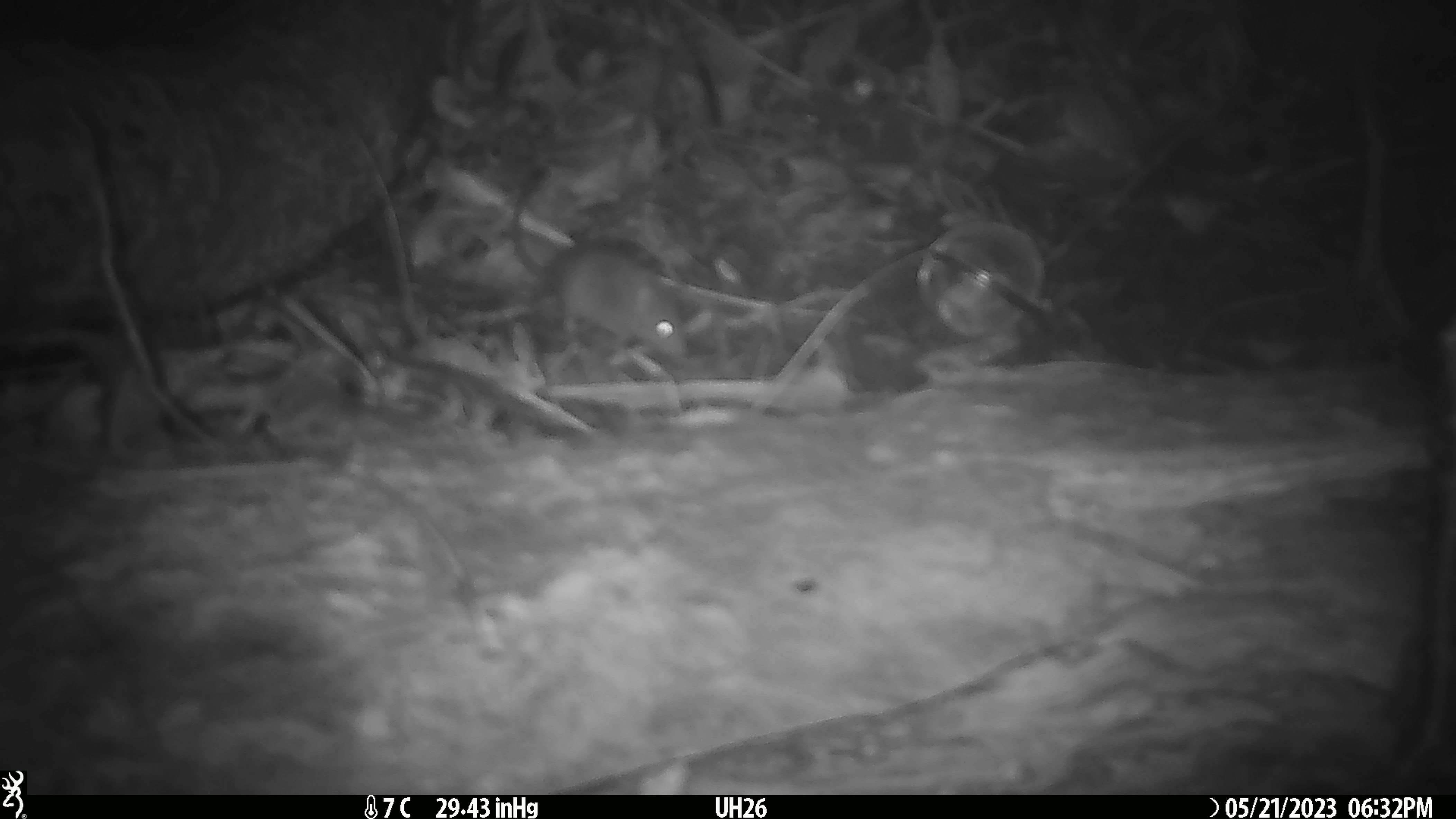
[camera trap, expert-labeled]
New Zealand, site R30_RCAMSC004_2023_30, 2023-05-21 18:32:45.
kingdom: Animalia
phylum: Chordata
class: Mammalia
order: Rodentia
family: Muridae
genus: Mus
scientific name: Mus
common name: mouse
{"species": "mouse (Mus)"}